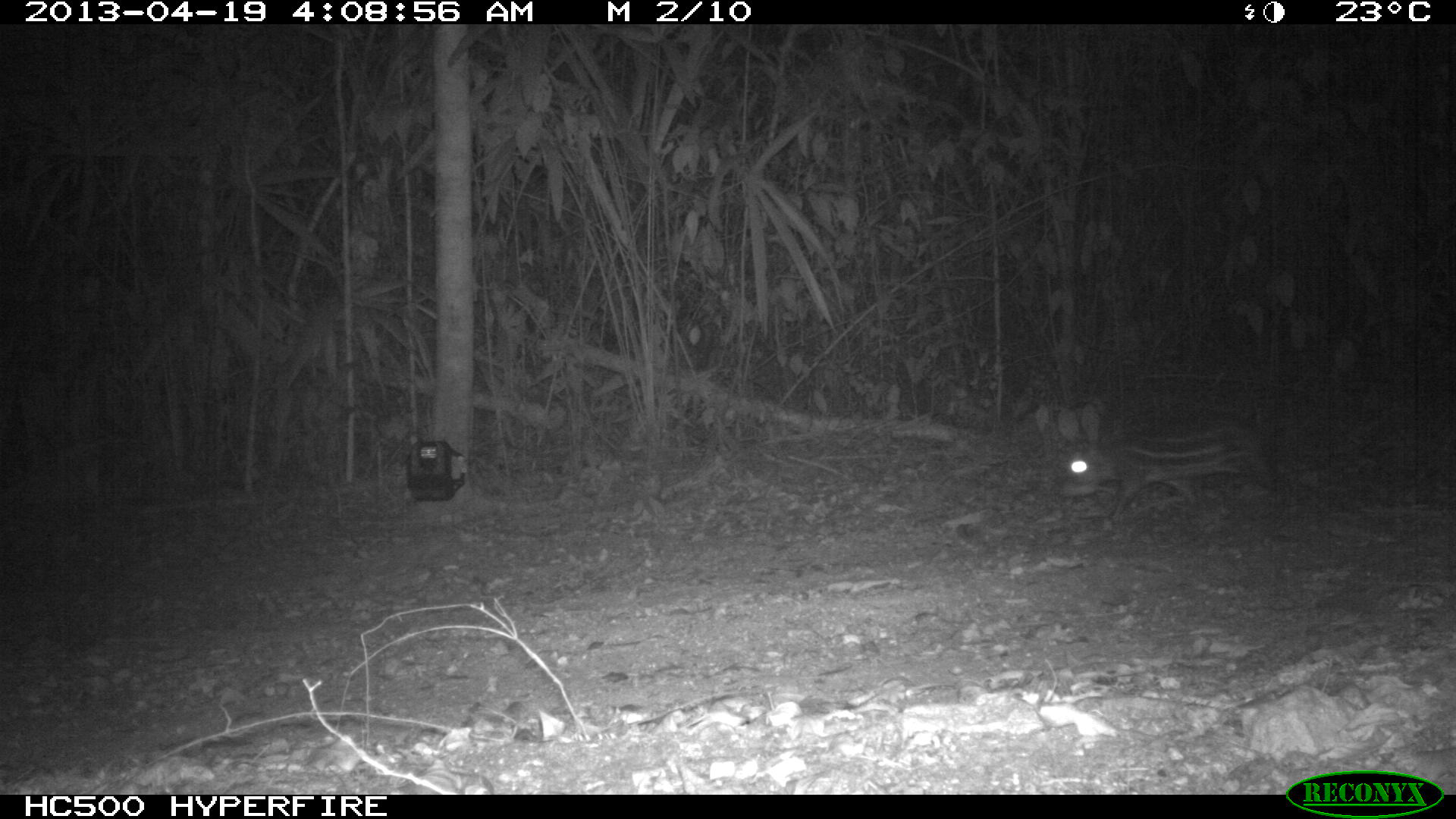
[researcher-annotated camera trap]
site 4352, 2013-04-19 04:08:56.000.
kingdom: Animalia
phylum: Chordata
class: Mammalia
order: Rodentia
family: Cuniculidae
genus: Cuniculus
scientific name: Cuniculus paca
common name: lowland paca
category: agouti paca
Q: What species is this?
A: Agouti paca (lowland paca) (Cuniculus paca).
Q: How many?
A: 1.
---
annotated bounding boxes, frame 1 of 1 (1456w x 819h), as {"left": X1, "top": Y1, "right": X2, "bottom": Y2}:
agouti paca: {"left": 1053, "top": 424, "right": 1287, "bottom": 524}